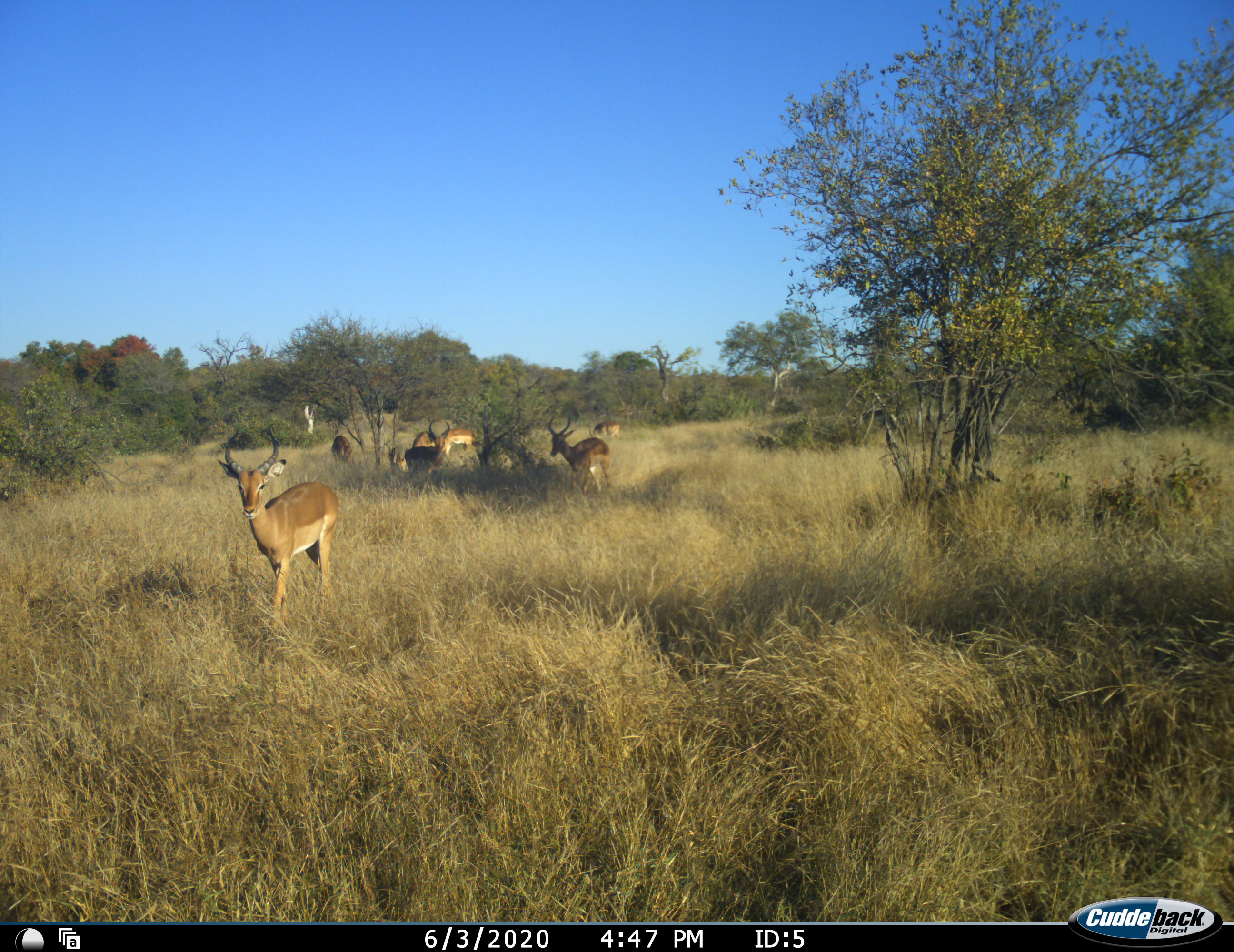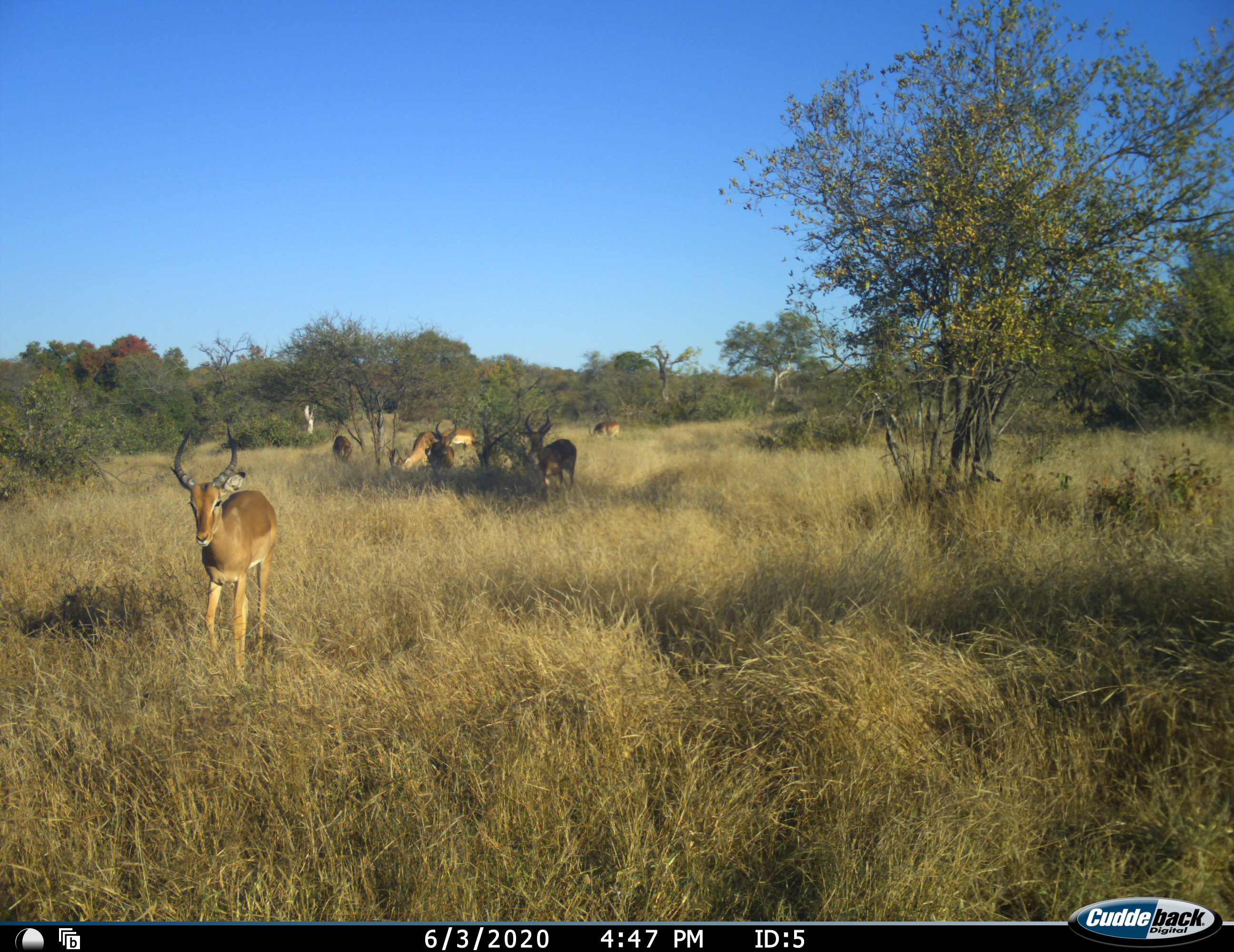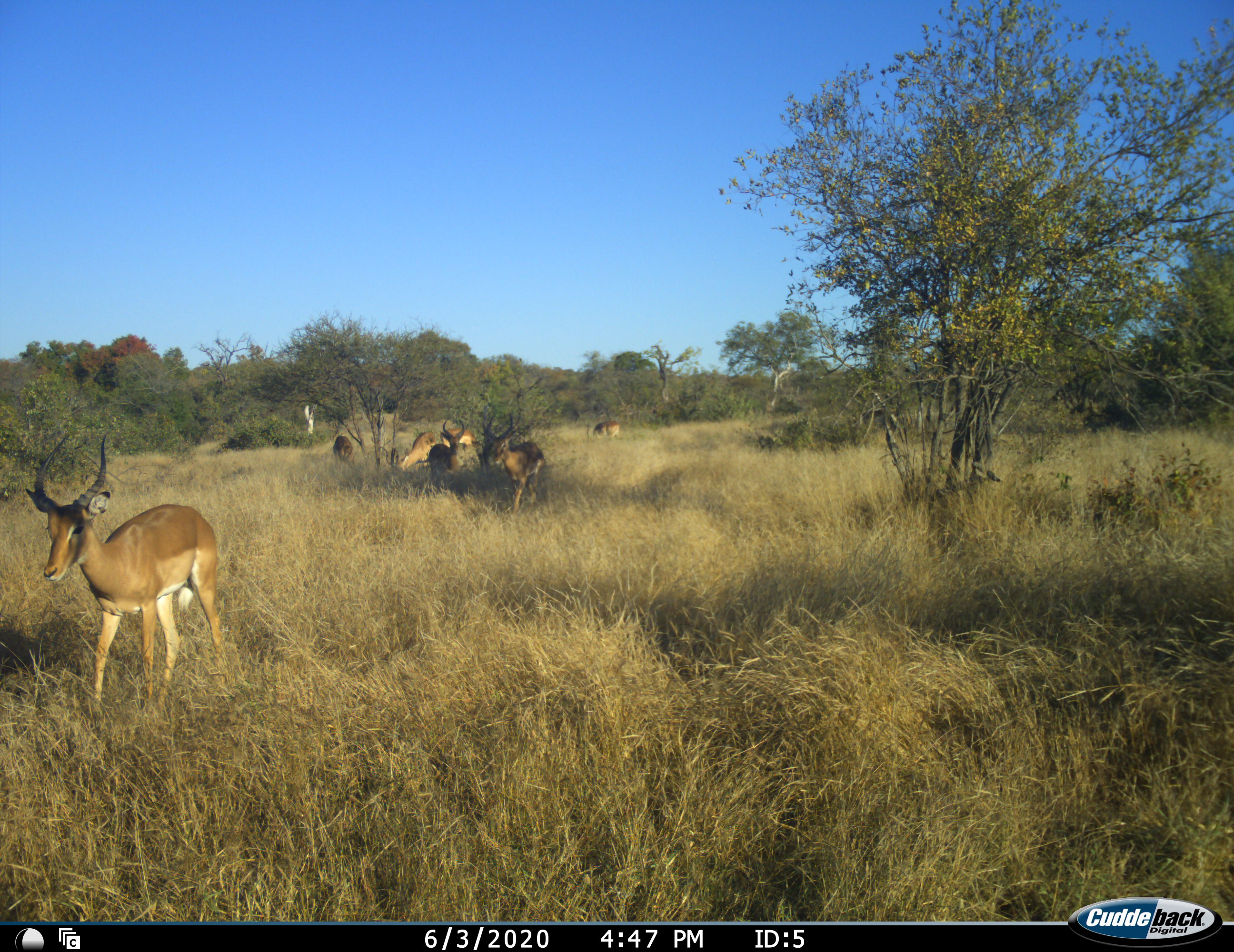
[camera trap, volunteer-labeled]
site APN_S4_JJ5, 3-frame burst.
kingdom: Animalia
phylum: Chordata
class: Mammalia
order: Artiodactyla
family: Bovidae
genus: Aepyceros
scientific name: Aepyceros melampus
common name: impala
Impala (Aepyceros melampus), count 7. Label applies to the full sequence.